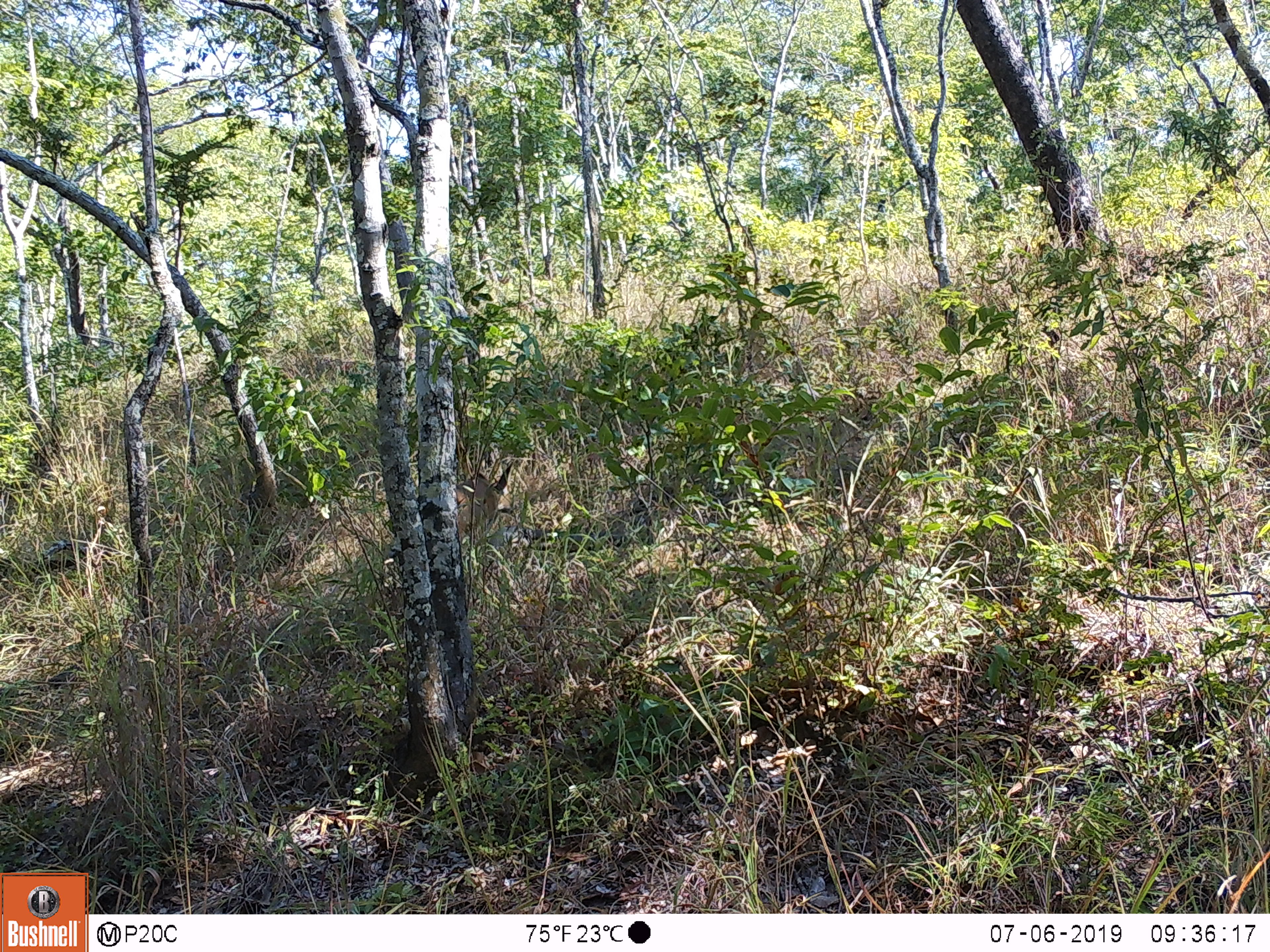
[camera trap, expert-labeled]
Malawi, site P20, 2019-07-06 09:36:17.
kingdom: Animalia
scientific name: Animalia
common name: other animal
Other animal (Animalia), count 1.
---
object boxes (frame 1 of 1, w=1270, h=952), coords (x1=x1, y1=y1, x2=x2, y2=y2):
other animal: (x1=450, y1=466, x2=518, y2=546)